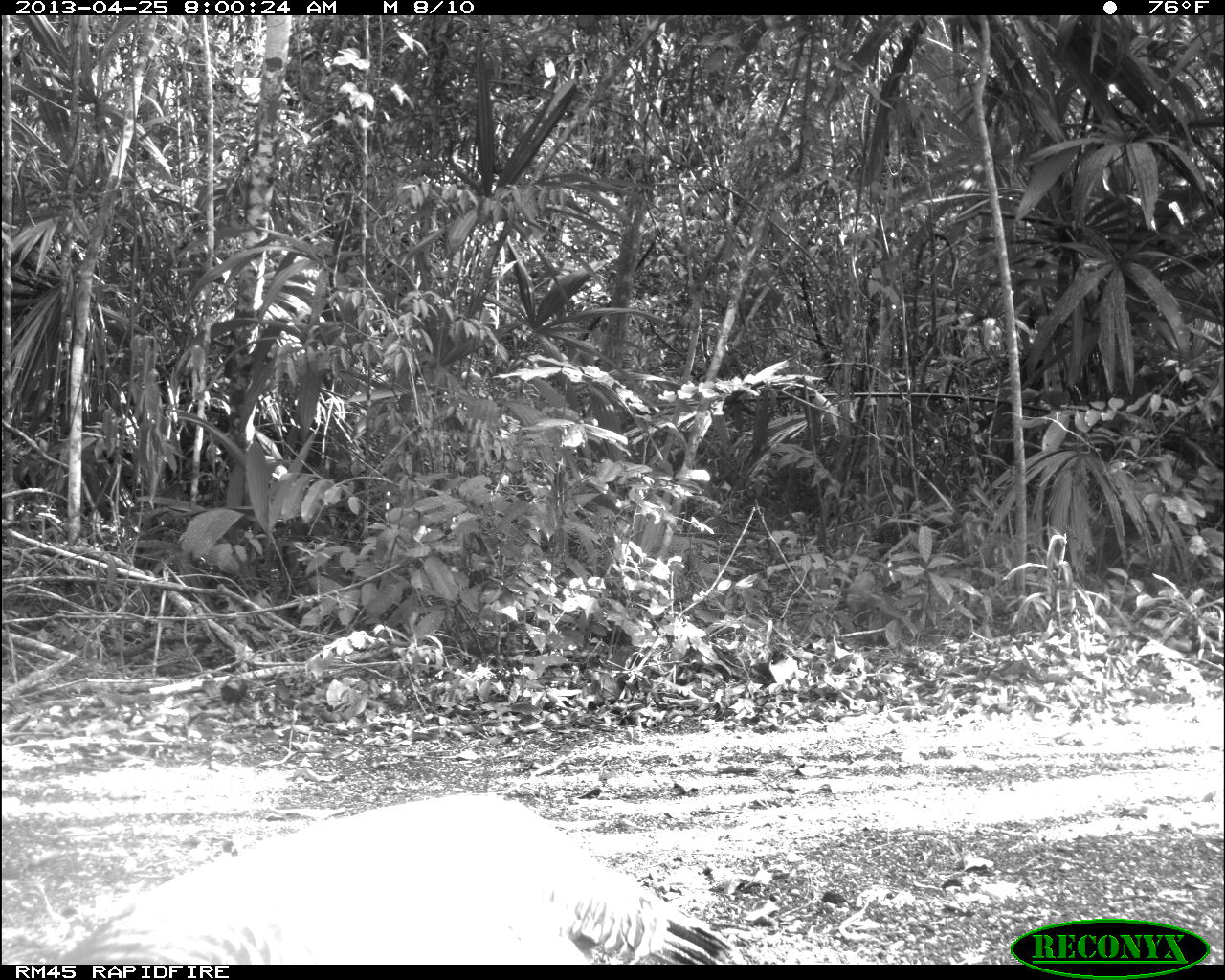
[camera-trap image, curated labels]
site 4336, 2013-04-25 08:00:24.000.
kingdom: Animalia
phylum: Chordata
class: Aves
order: Galliformes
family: Phasianidae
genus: Meleagris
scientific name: Meleagris ocellata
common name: ocellated turkey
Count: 1.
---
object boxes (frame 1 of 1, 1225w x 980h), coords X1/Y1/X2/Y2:
meleagris ocellata: 48/787/748/964